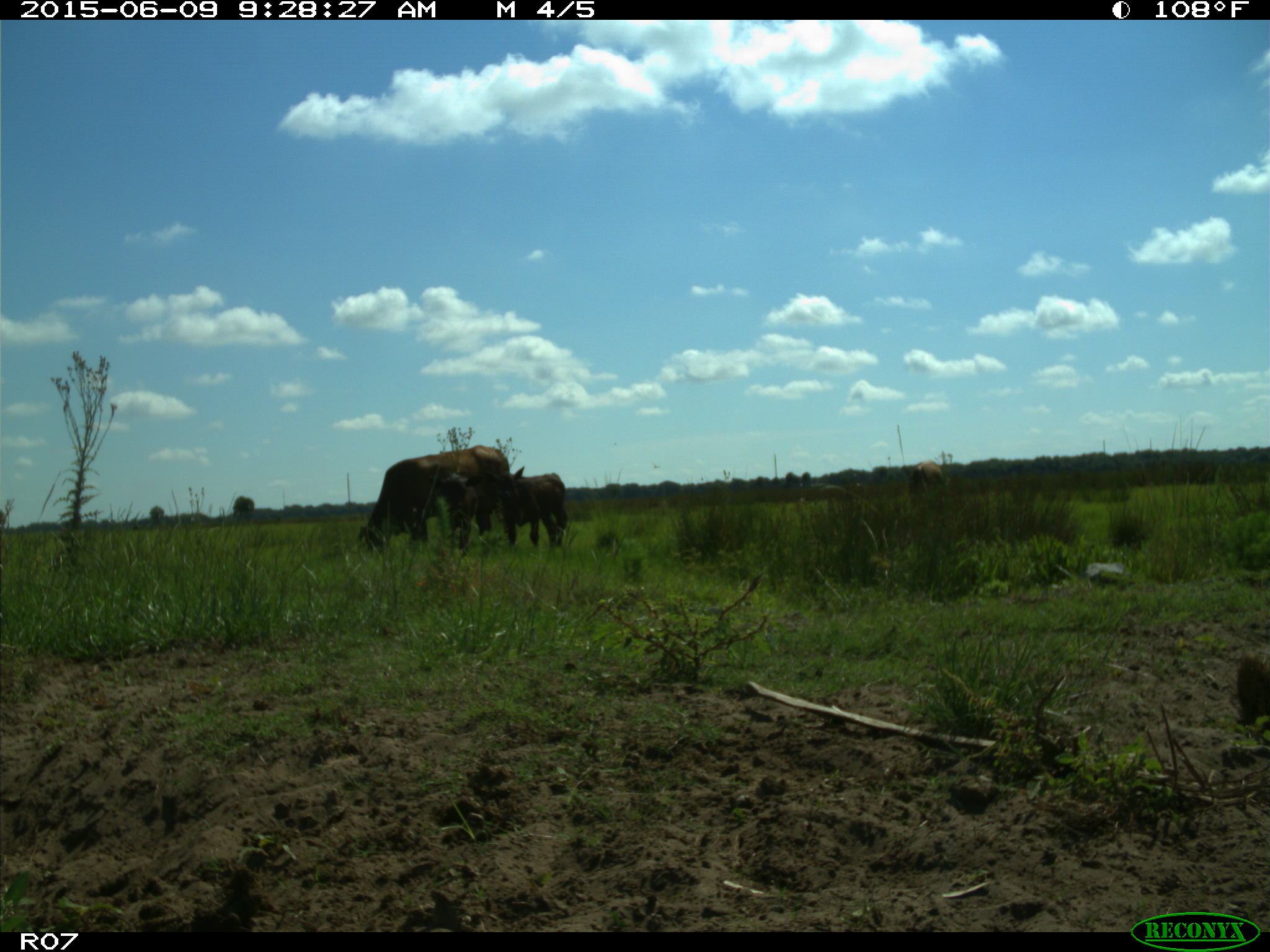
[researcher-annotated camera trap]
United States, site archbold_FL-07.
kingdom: Animalia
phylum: Chordata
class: Mammalia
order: Artiodactyla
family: Bovidae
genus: Bos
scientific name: Bos taurus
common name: domestic cow